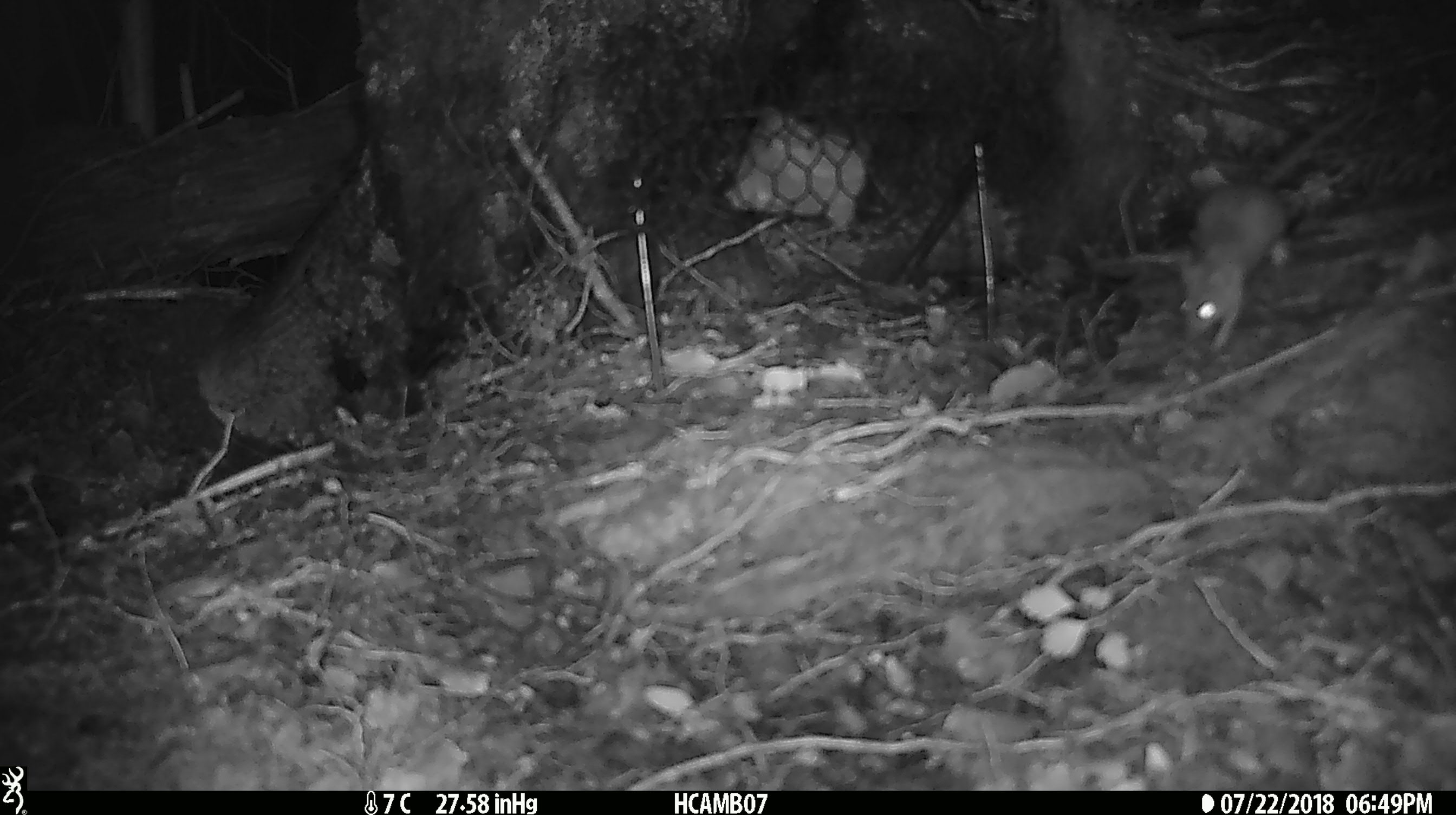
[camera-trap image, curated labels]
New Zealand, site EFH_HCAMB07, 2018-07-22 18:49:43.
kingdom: Animalia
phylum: Chordata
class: Mammalia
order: Rodentia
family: Muridae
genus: Mus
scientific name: Mus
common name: mouse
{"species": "mouse (Mus)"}